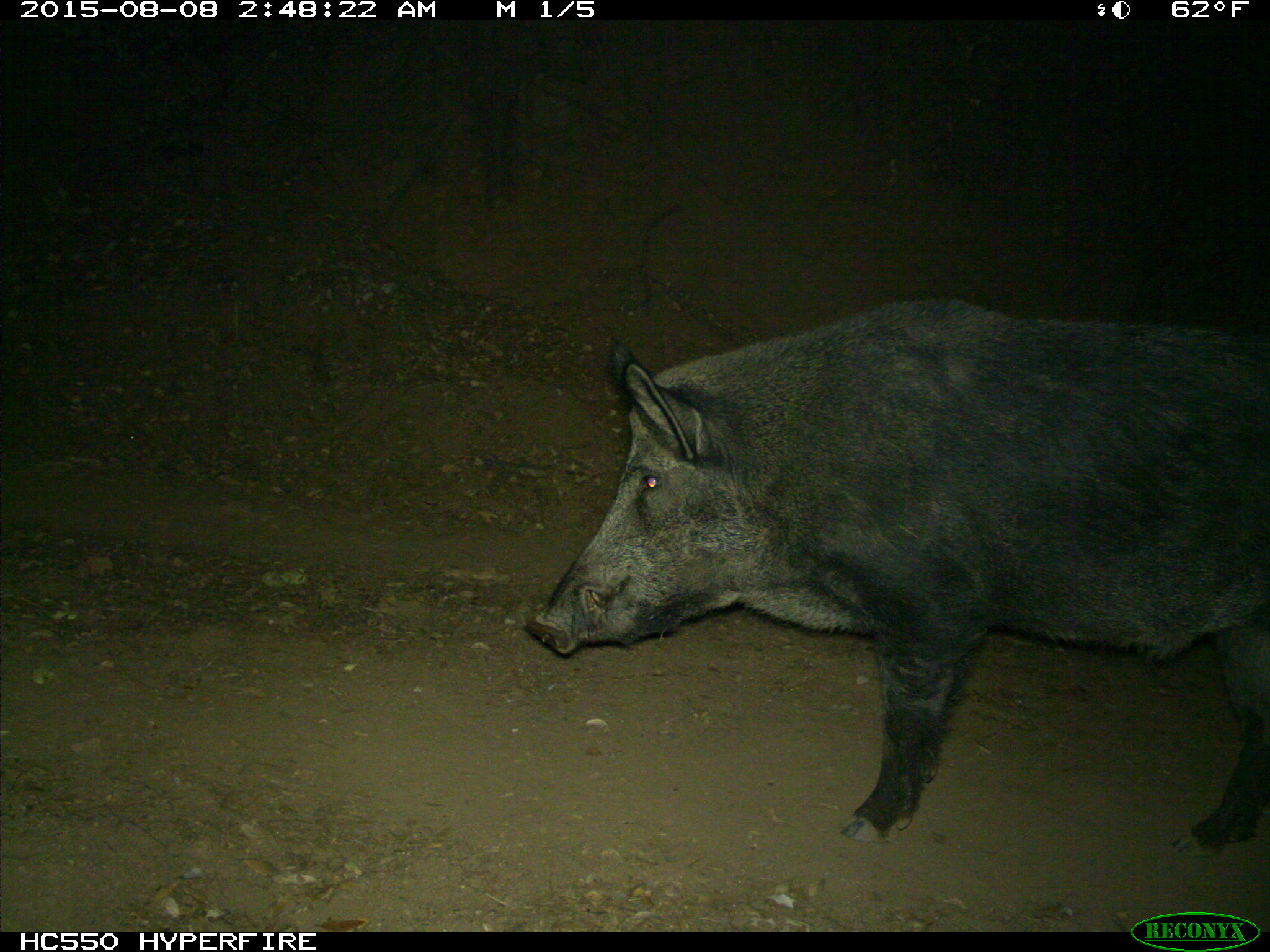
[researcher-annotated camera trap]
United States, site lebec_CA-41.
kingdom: Animalia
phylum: Chordata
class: Mammalia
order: Artiodactyla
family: Suidae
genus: Sus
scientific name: Sus scrofa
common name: wild boar